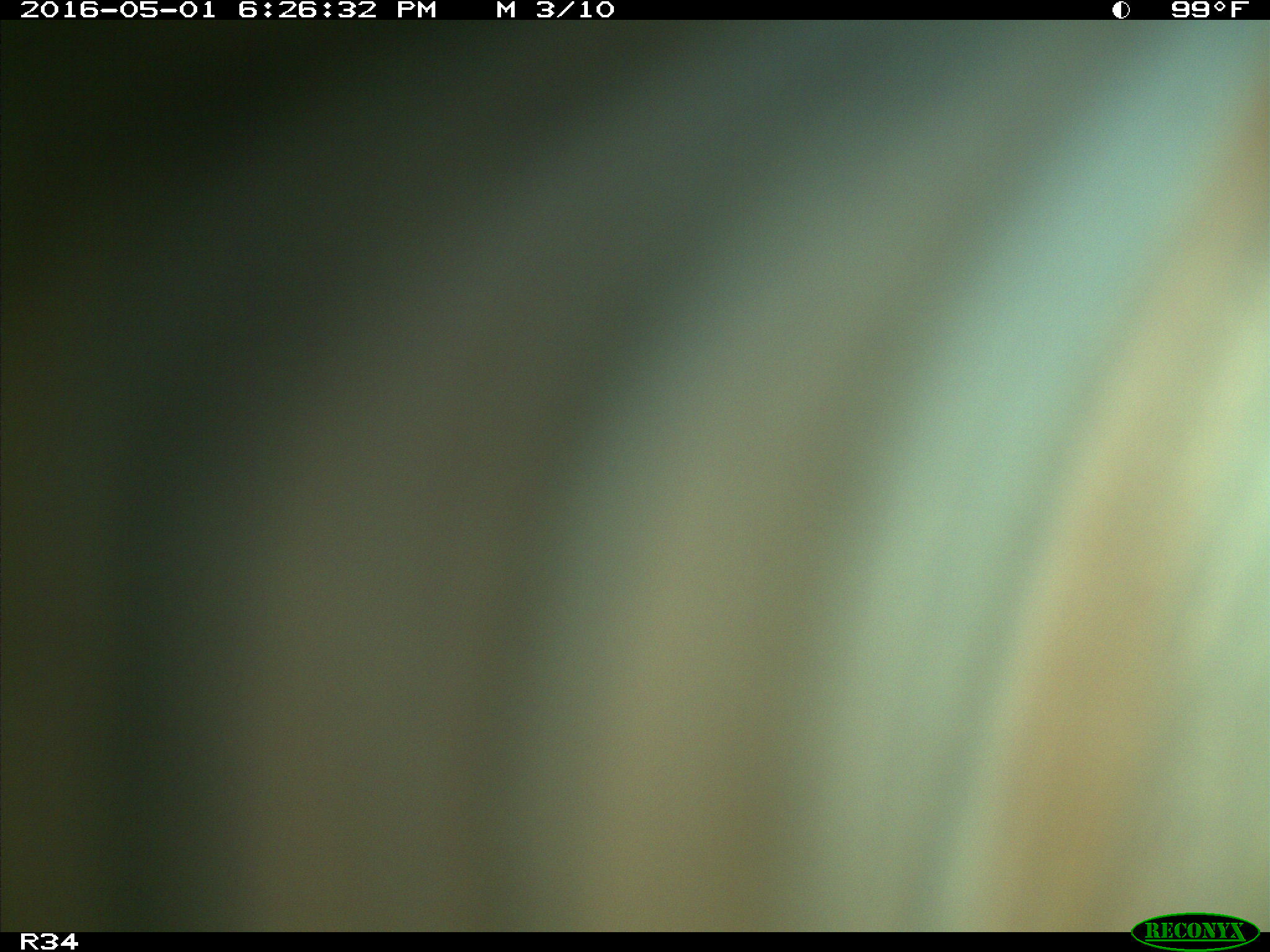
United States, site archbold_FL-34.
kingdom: Animalia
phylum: Chordata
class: Mammalia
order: Artiodactyla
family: Bovidae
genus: Bos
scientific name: Bos taurus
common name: domestic cow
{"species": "Bos taurus (domestic cow)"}